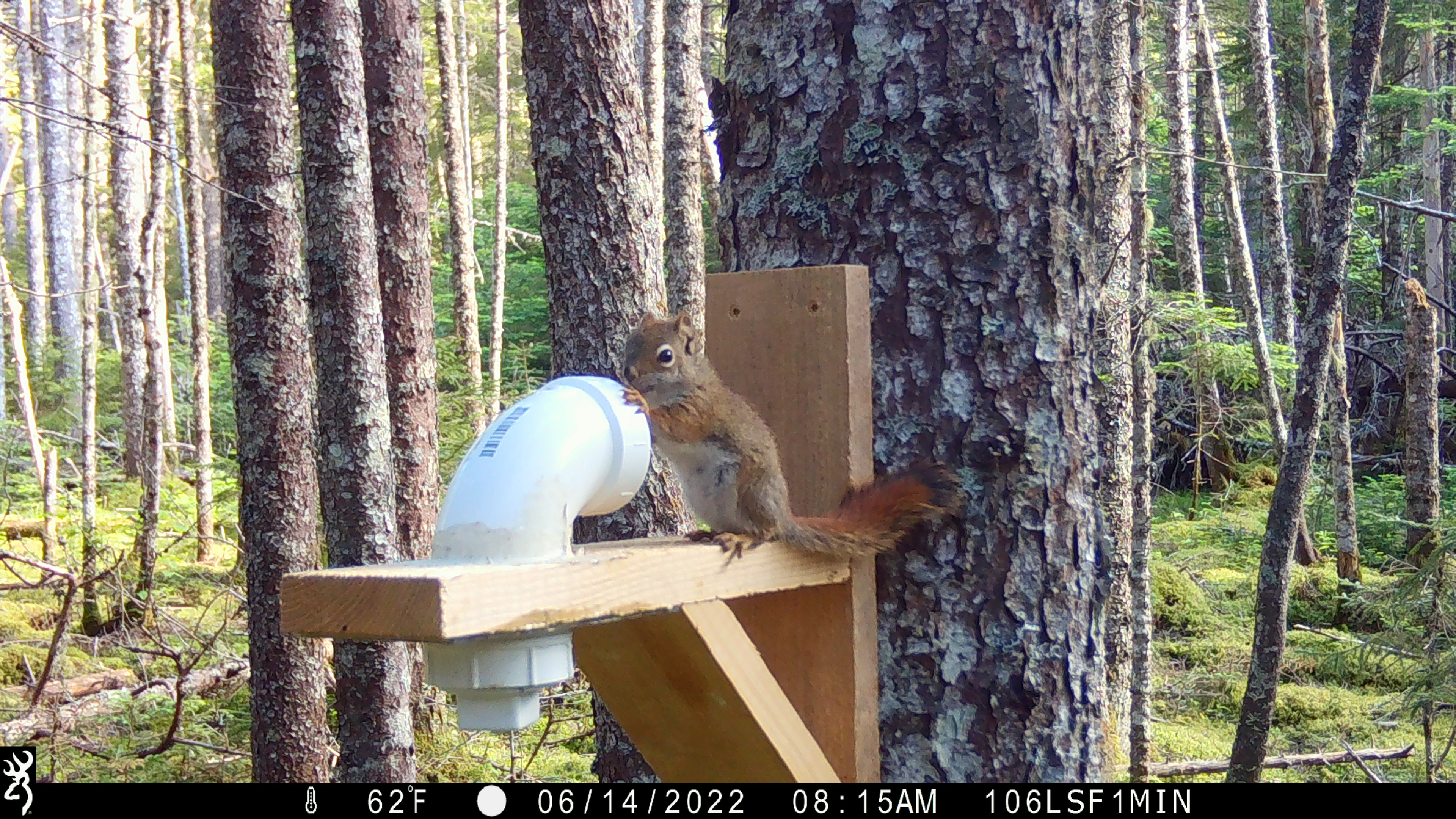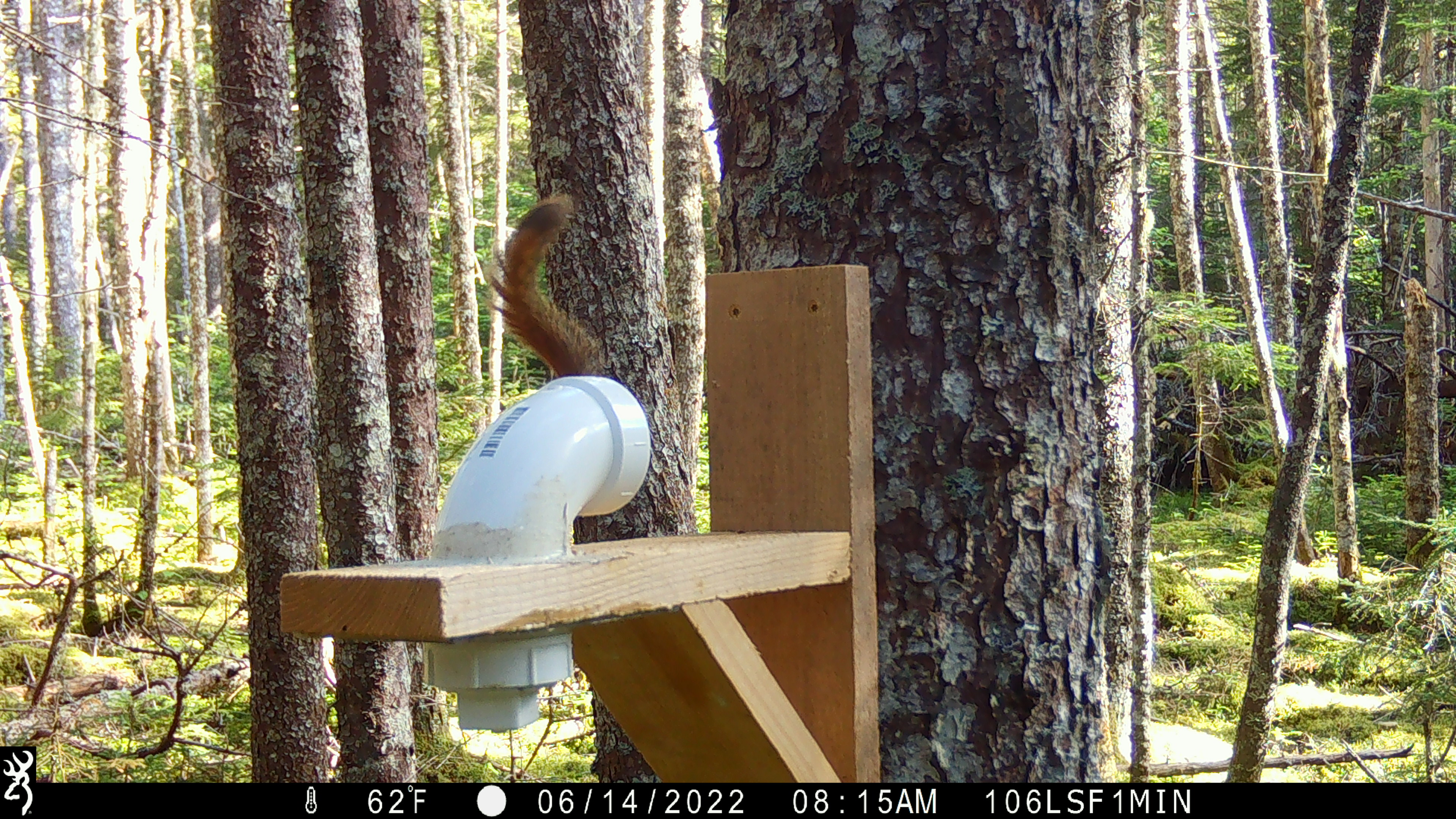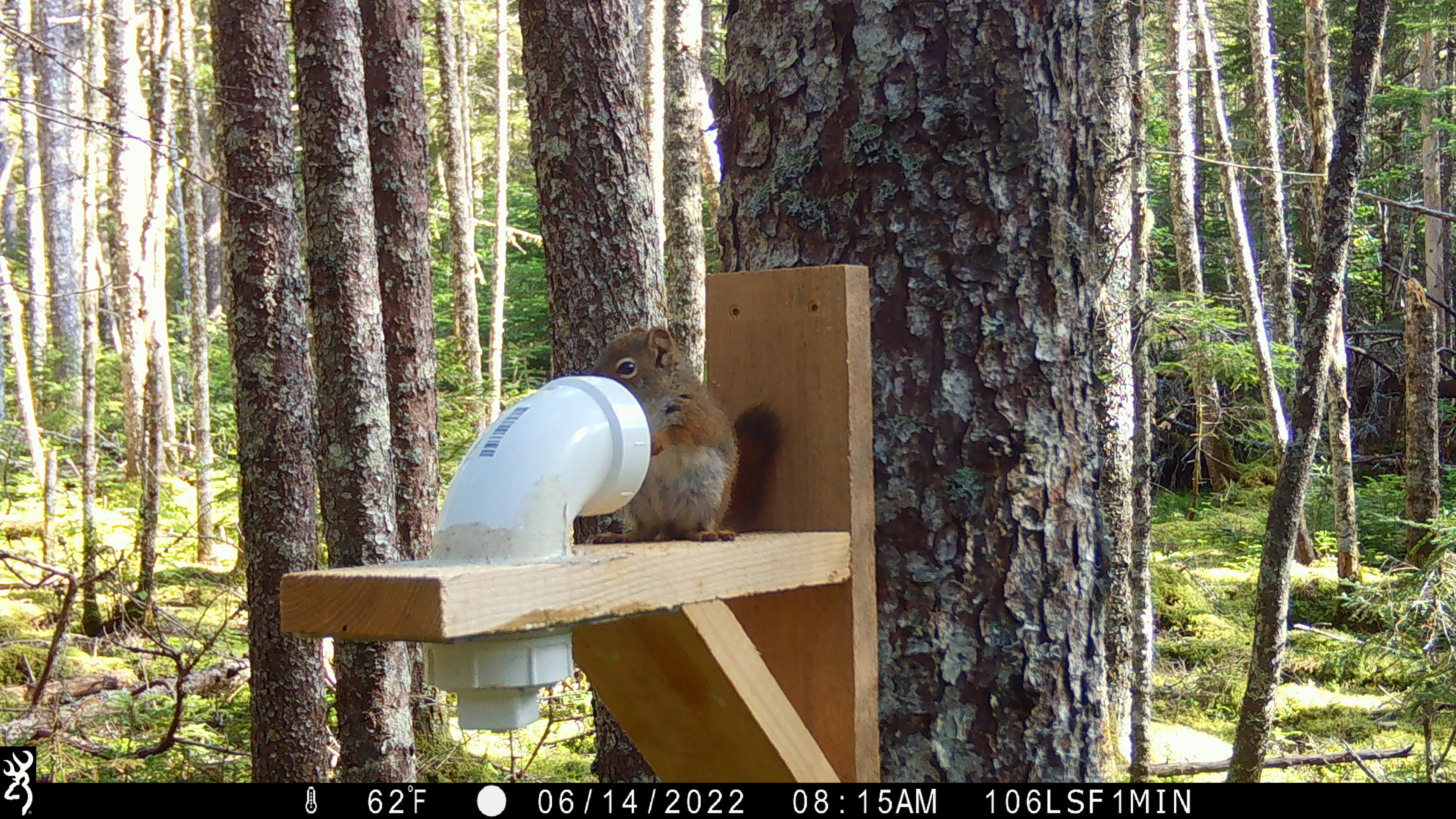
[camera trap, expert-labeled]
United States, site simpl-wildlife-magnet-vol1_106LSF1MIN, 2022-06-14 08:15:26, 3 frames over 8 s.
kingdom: Animalia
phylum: Chordata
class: Mammalia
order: Rodentia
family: Sciuridae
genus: Tamiasciurus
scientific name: Tamiasciurus hudsonicus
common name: red squirrel